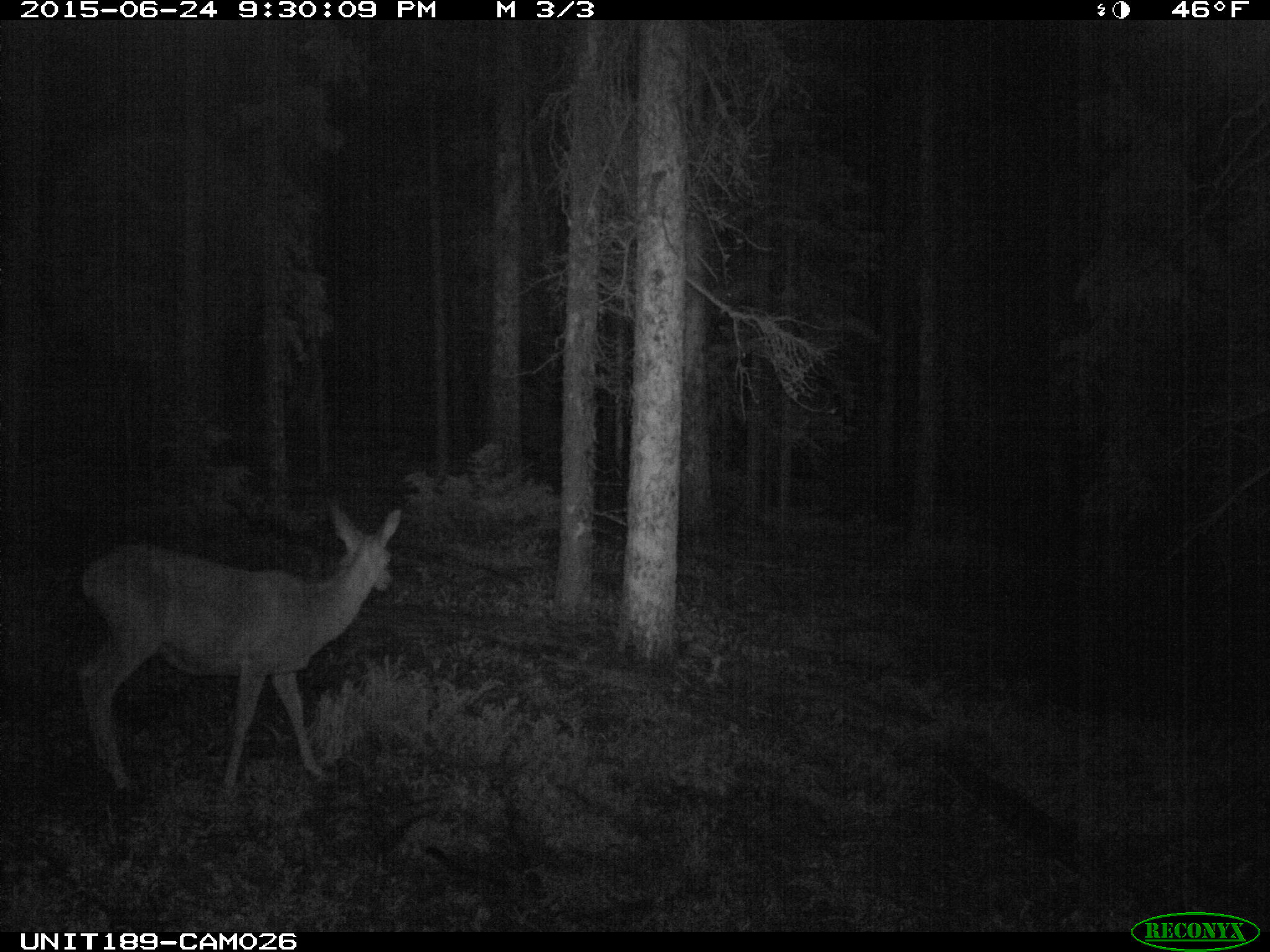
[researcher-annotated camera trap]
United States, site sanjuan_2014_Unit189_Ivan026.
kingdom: Animalia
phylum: Chordata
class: Mammalia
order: Artiodactyla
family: Cervidae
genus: Odocoileus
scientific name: Odocoileus hemionus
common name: mule deer